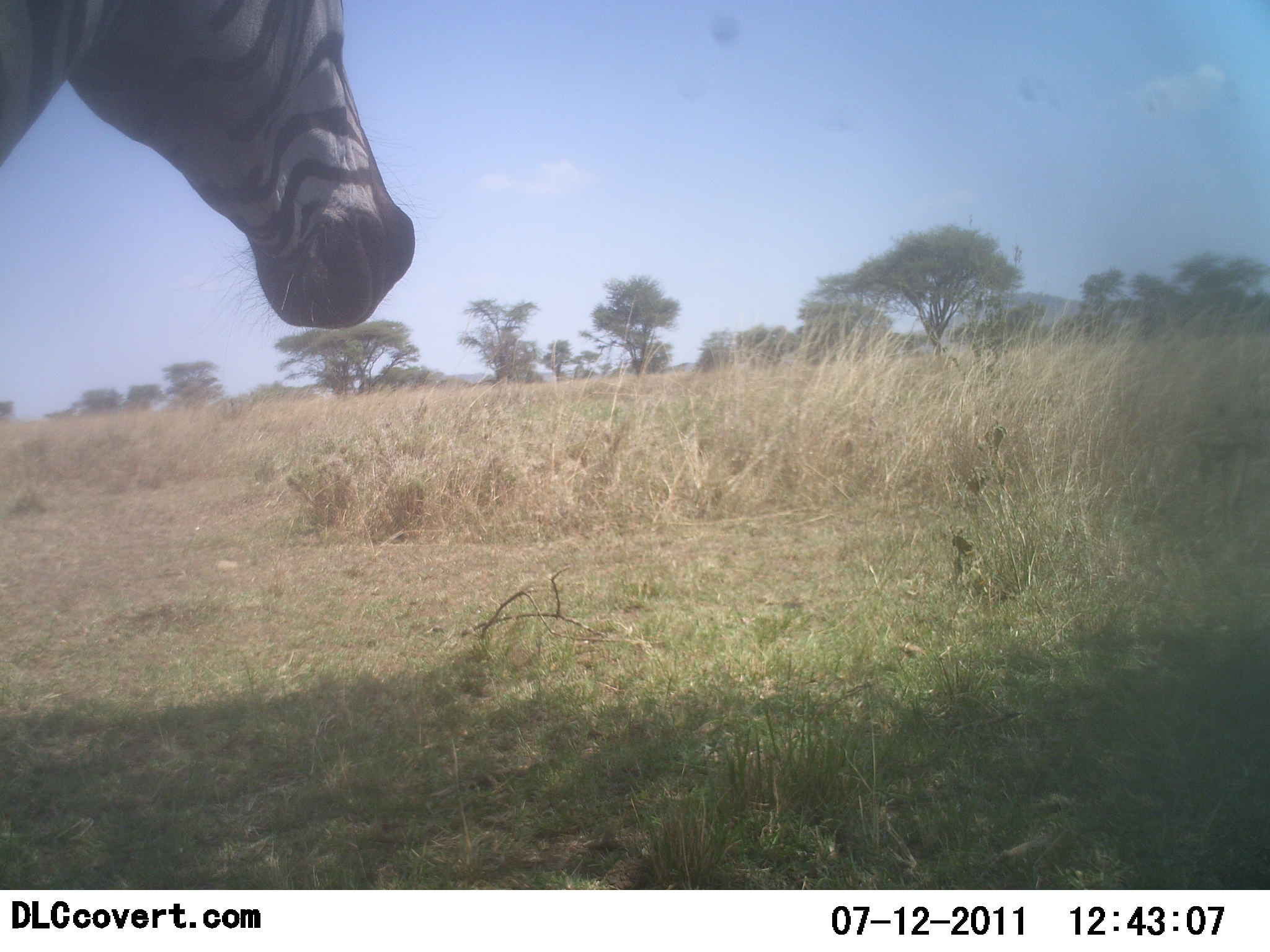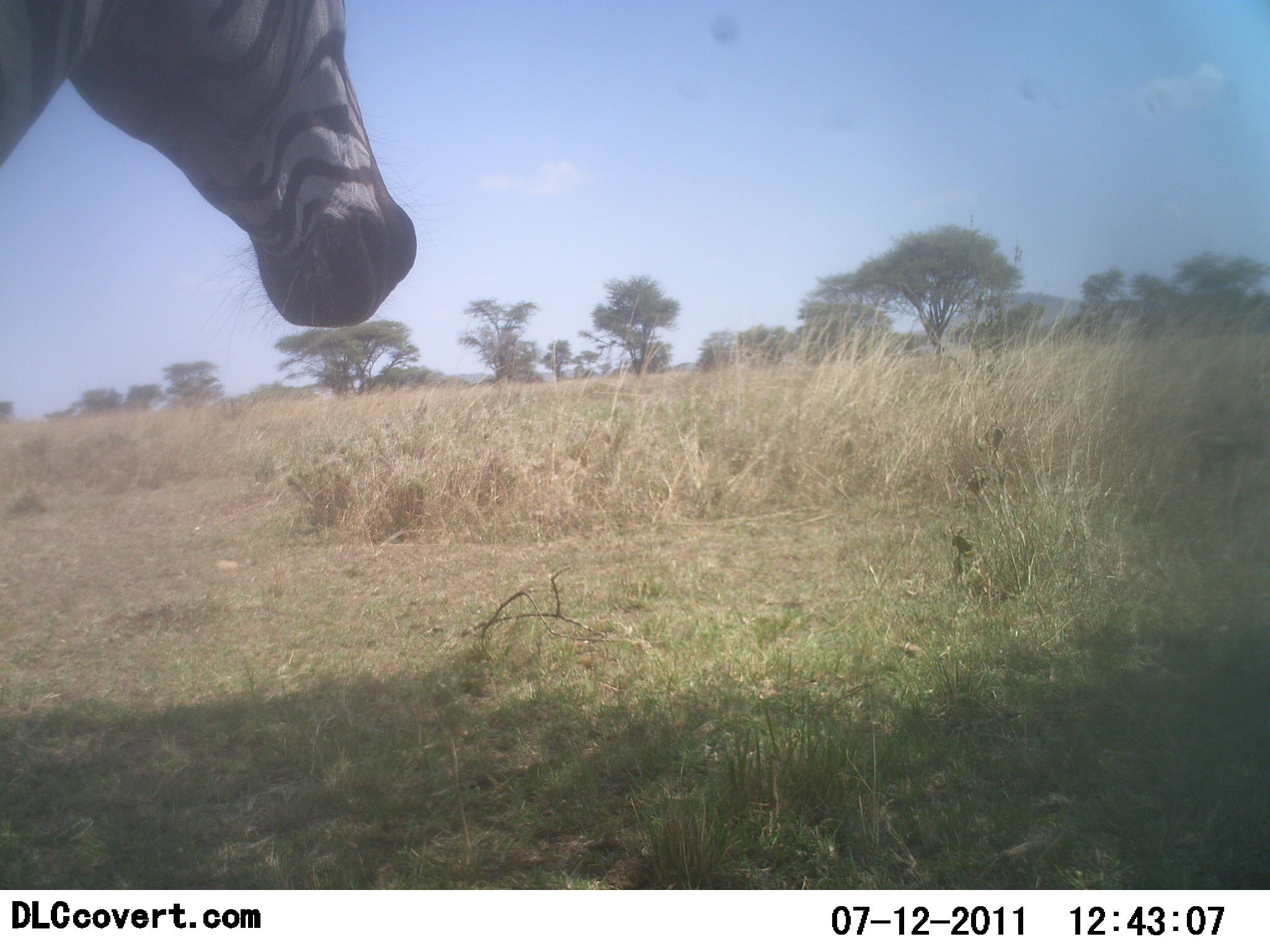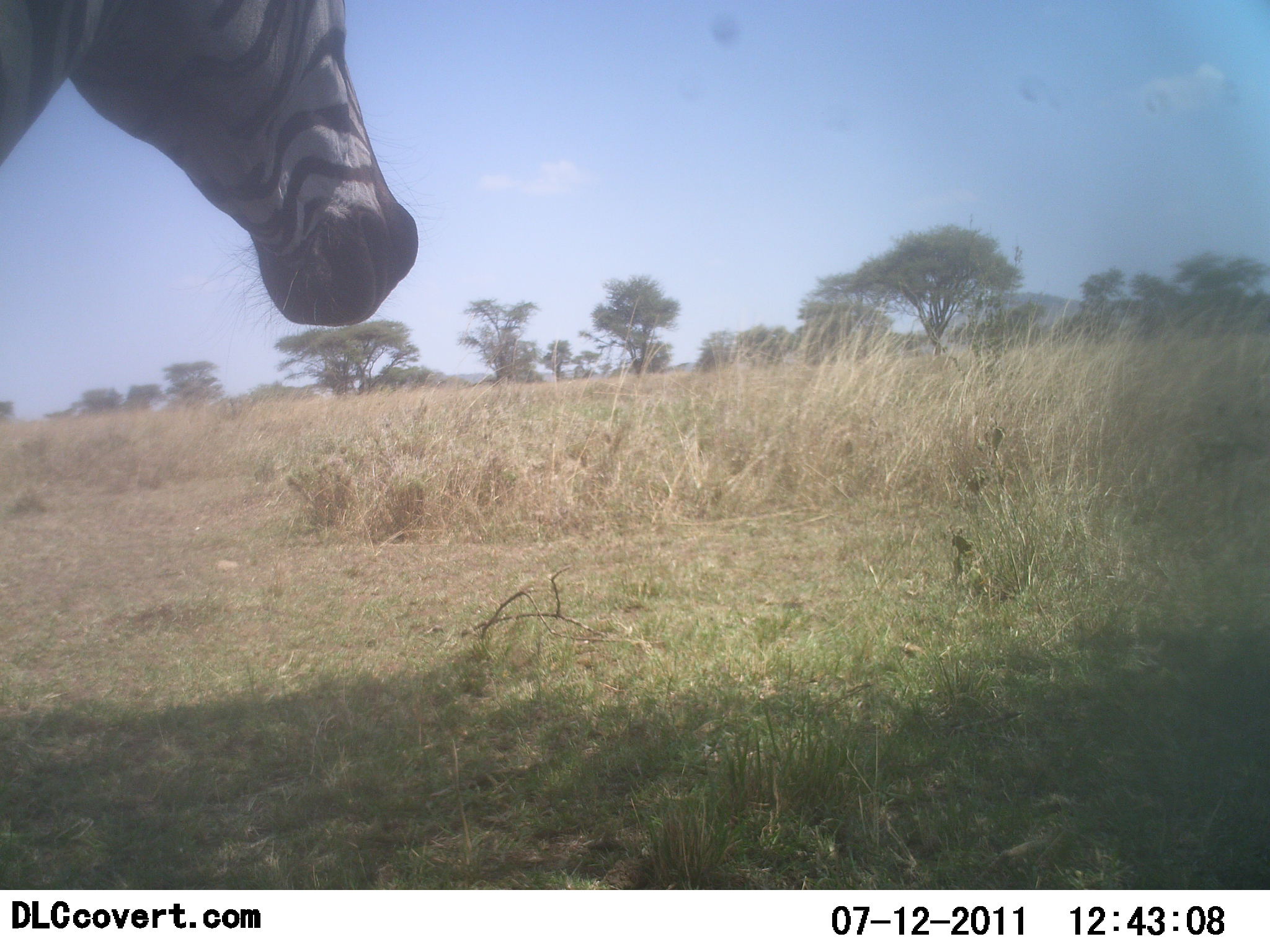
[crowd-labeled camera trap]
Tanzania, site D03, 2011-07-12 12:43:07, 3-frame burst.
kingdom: Animalia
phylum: Chordata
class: Mammalia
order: Perissodactyla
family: Equidae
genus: Equus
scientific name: Equus quagga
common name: plains zebra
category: zebra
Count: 1.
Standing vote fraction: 91%.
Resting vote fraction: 0%.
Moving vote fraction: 9%.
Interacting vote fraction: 0%.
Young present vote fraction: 0%.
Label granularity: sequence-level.